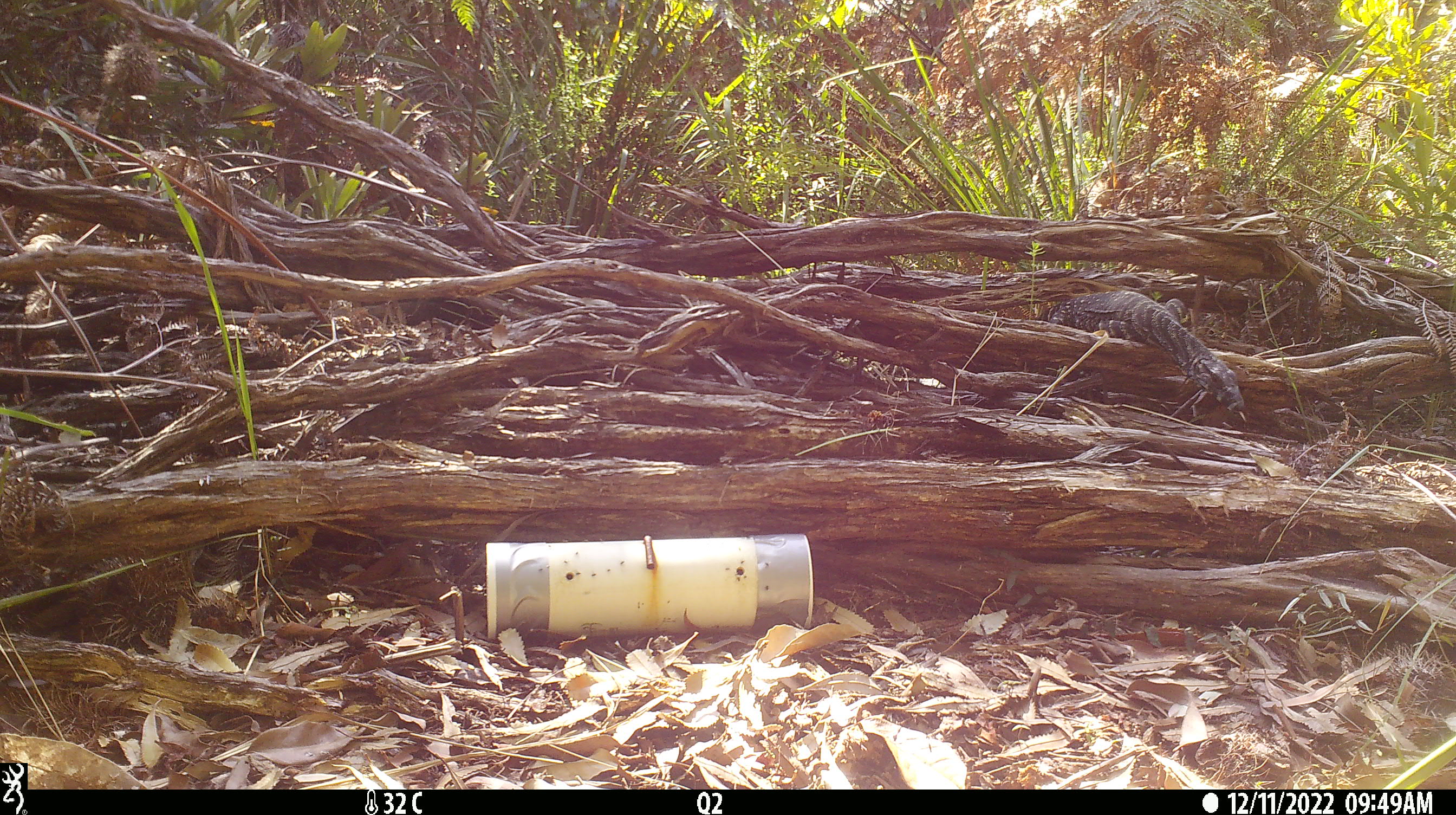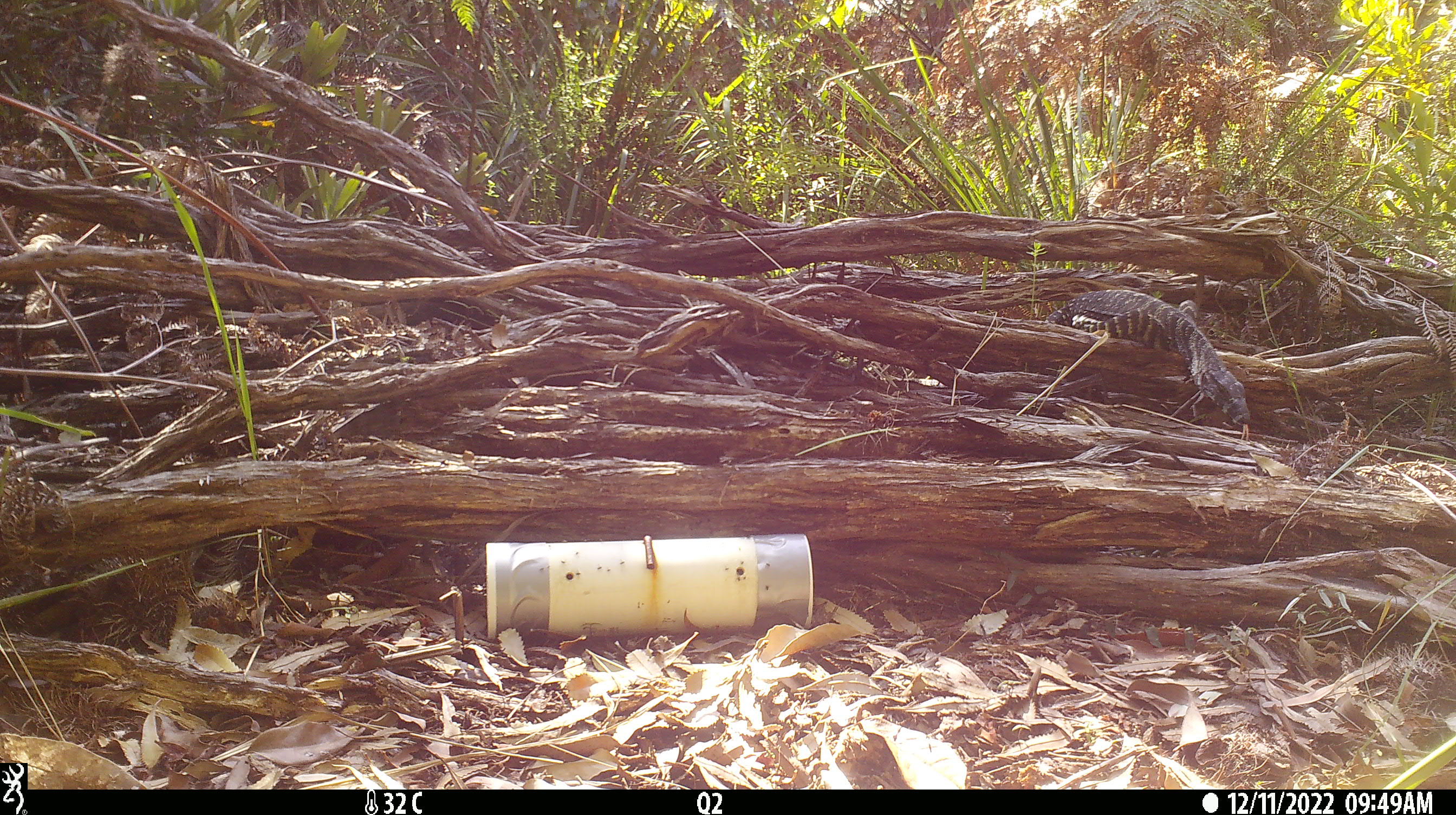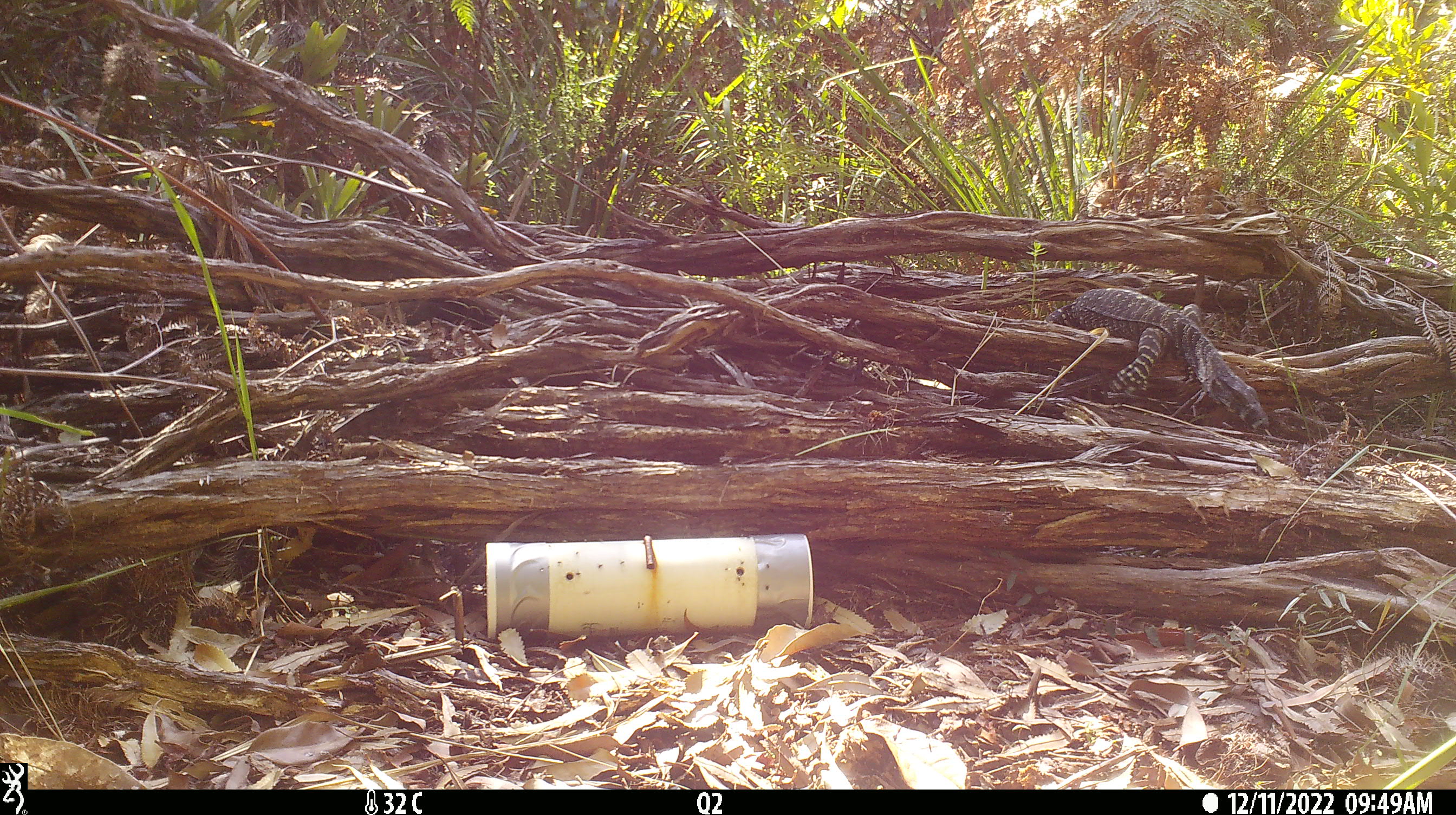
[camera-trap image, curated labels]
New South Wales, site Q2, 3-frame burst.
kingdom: Animalia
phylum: Chordata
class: Reptilia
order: Squamata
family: Varanidae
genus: Varanus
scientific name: Varanus varius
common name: lace monitor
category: goanna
Goanna (lace monitor) (Varanus varius).